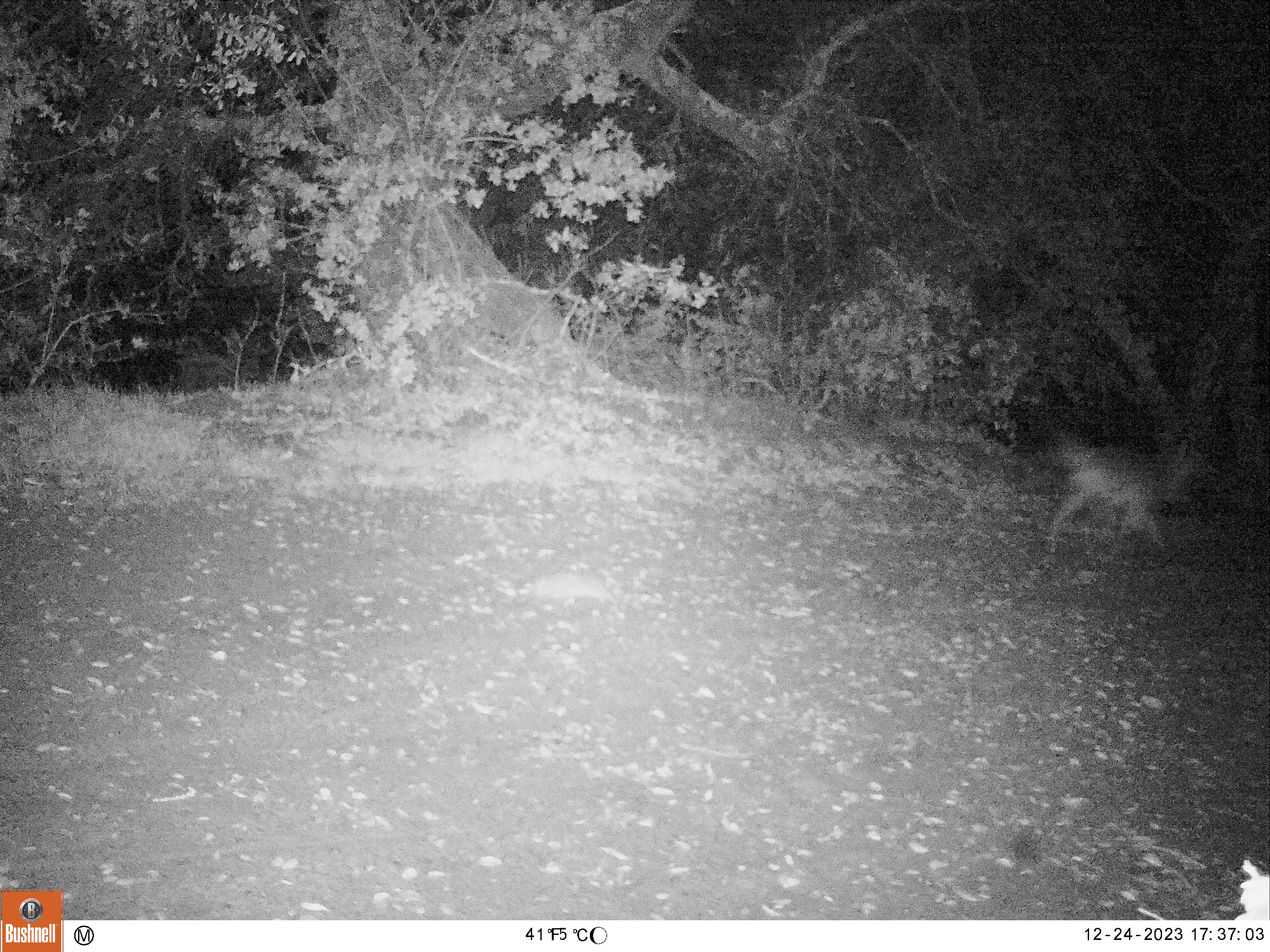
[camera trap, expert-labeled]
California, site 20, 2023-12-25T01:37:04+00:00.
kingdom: Animalia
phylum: Chordata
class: Mammalia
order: Carnivora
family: Canidae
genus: Canis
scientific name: Canis latrans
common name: coyote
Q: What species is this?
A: Coyote (Canis latrans).